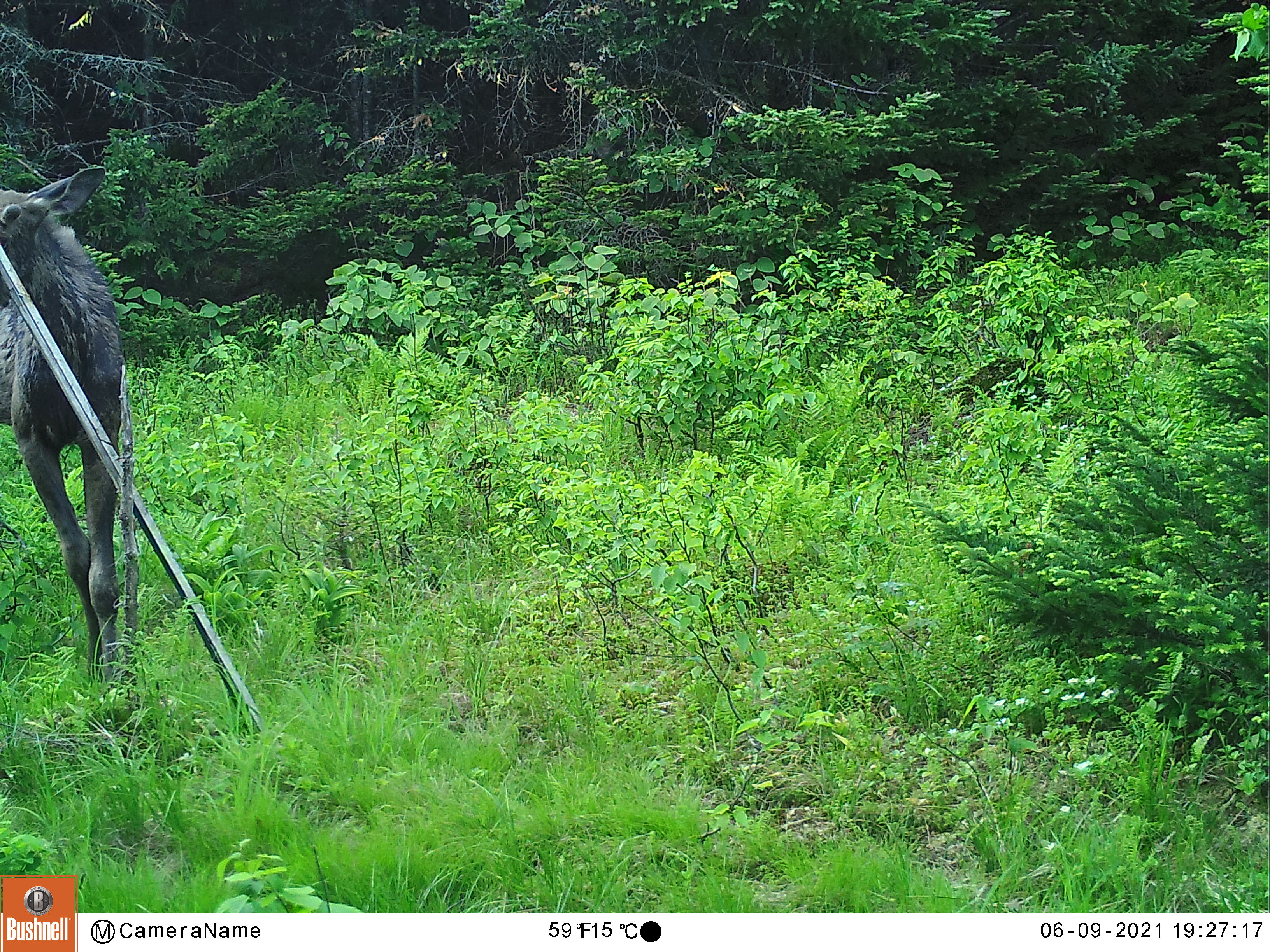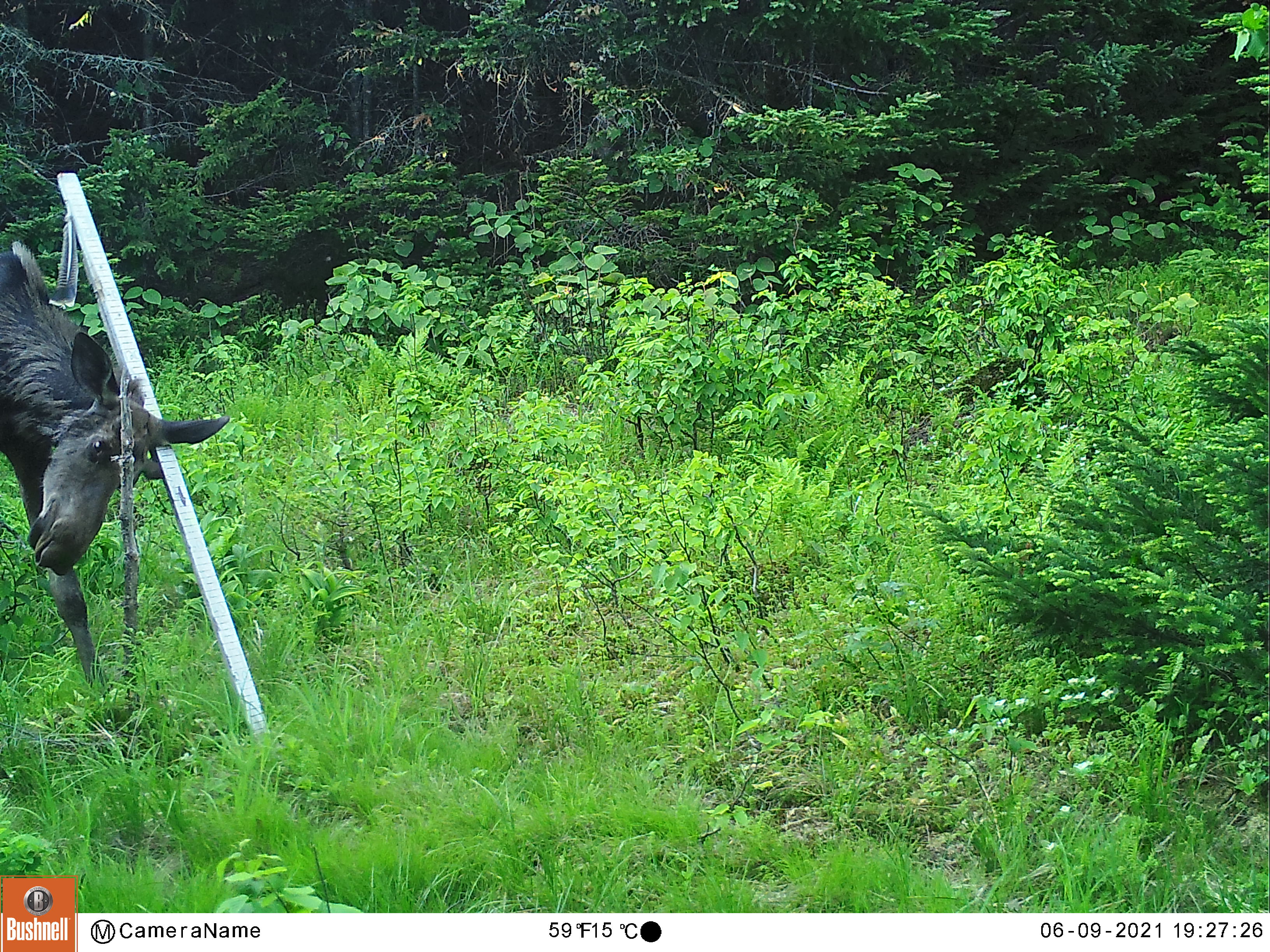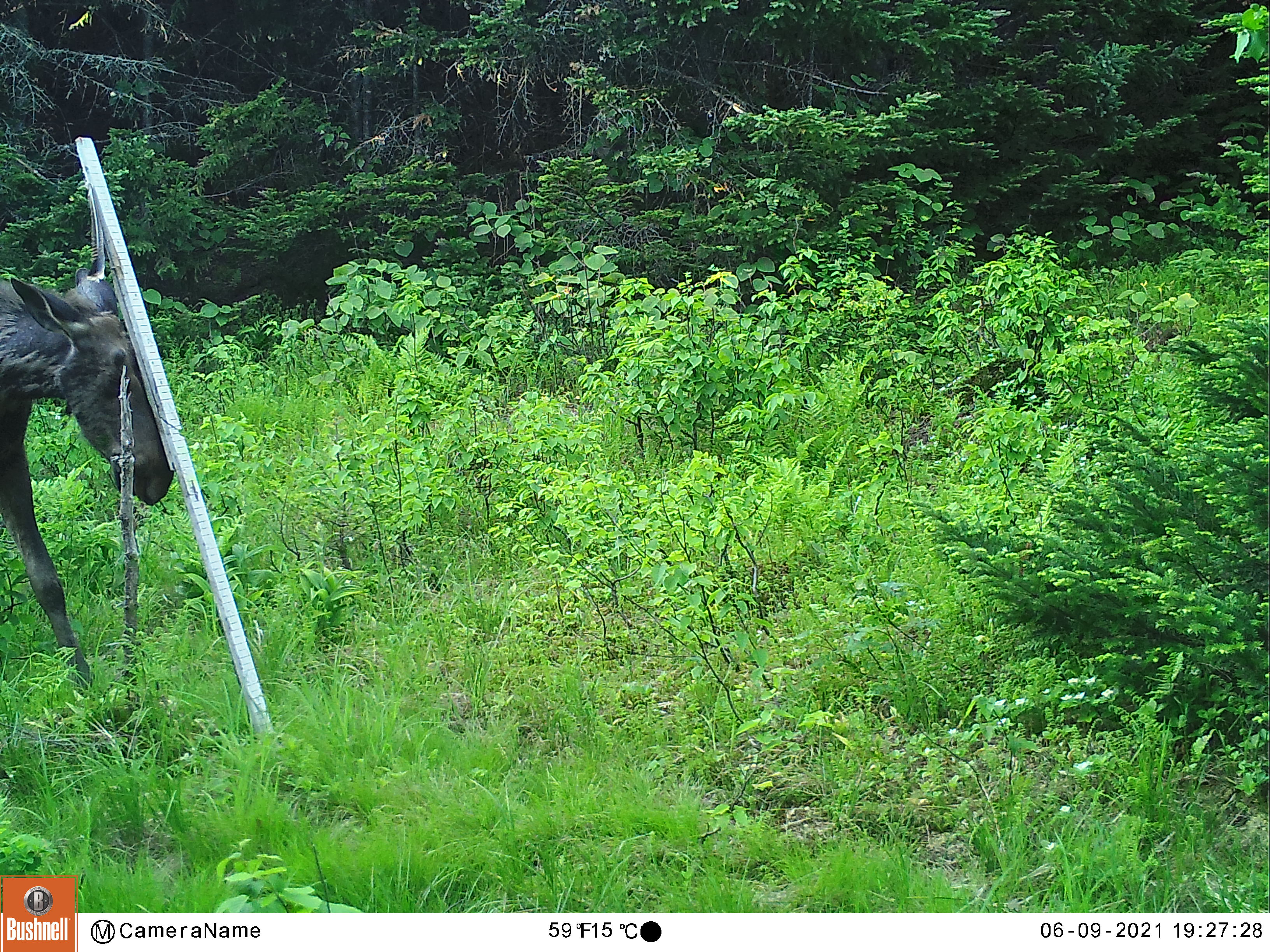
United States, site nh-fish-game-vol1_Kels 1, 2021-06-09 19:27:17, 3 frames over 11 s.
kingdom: Animalia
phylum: Chordata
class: Mammalia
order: Artiodactyla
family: Cervidae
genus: Alces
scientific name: Alces alces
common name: moose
Moose (Alces alces).